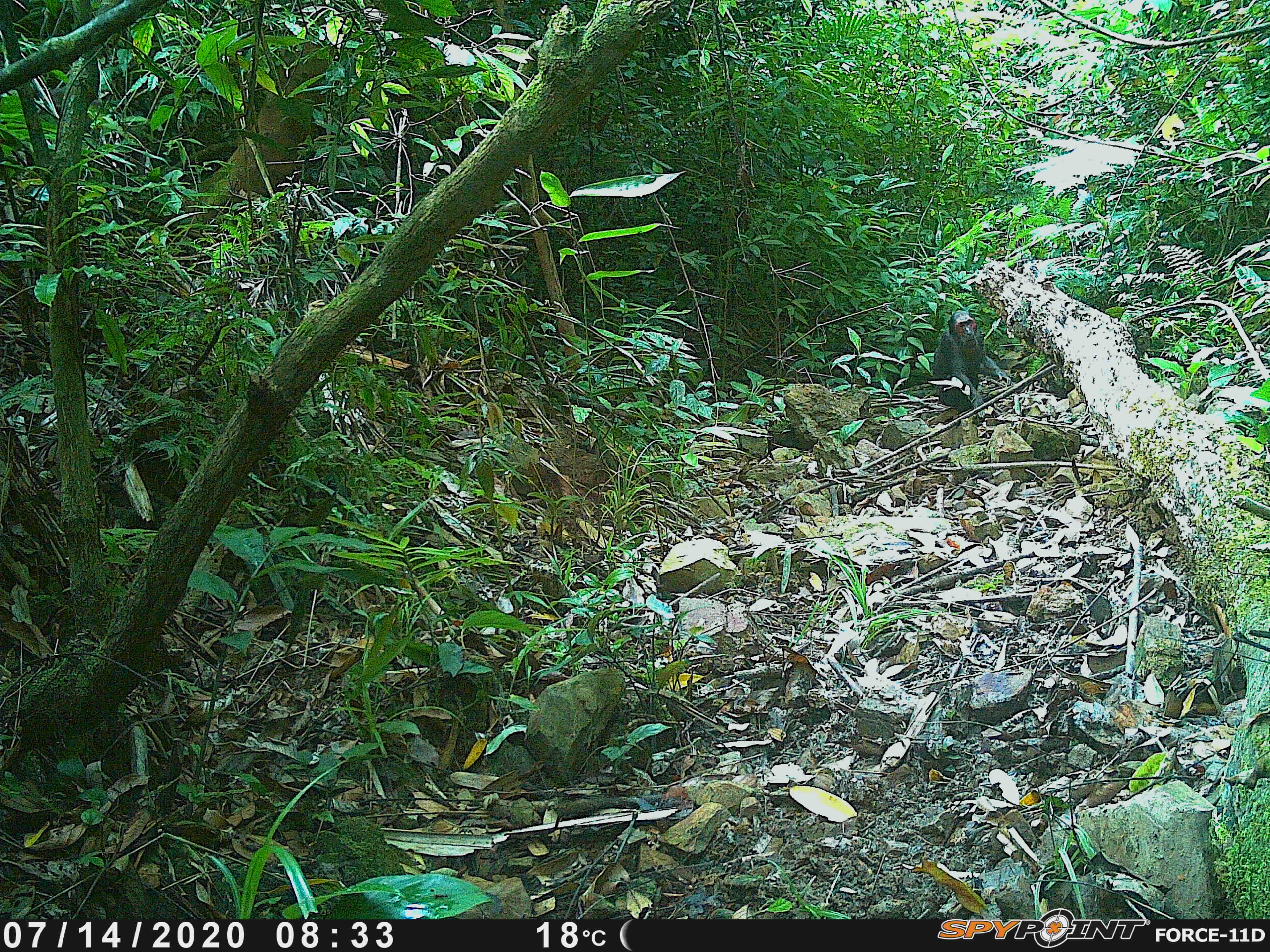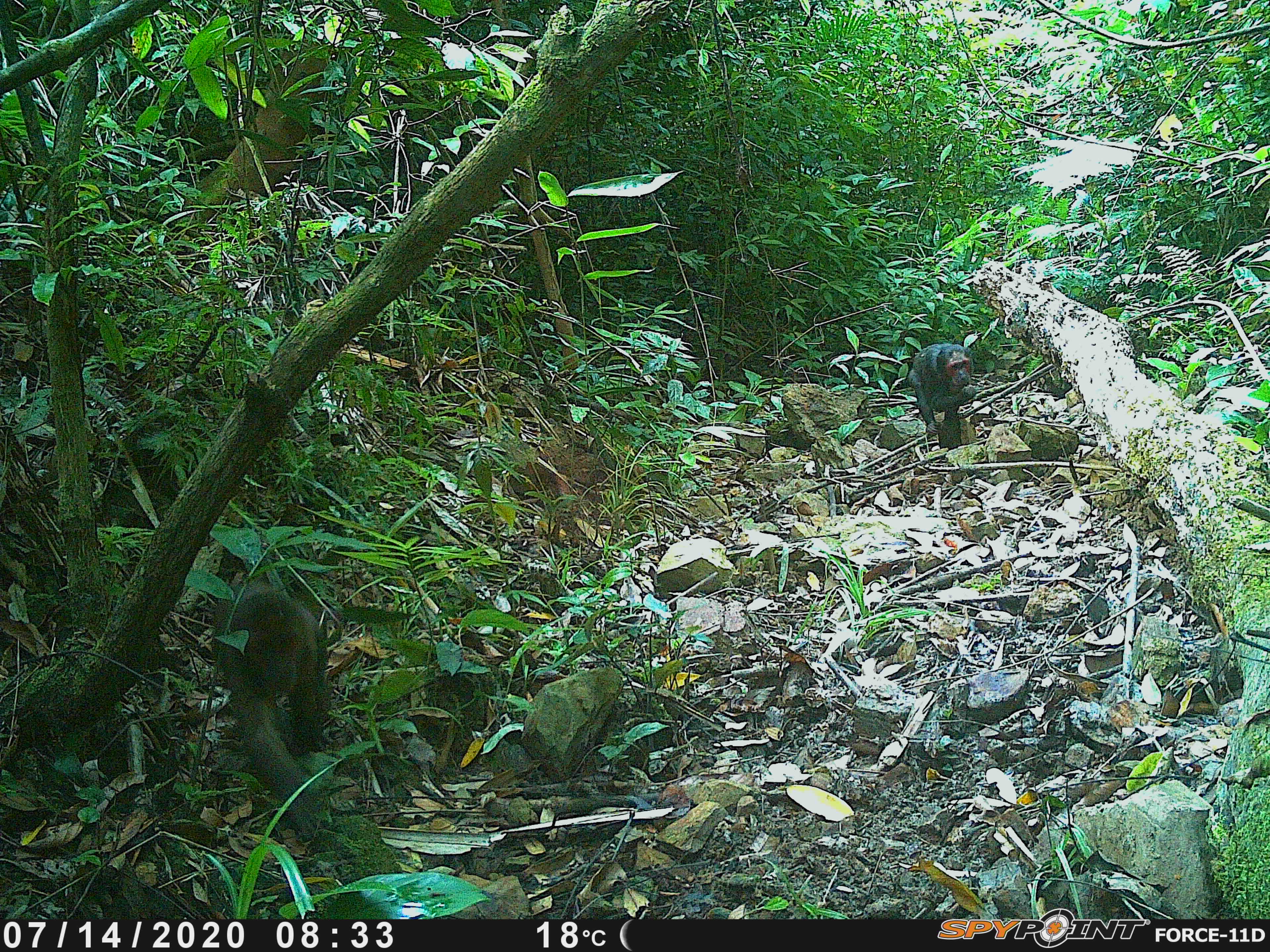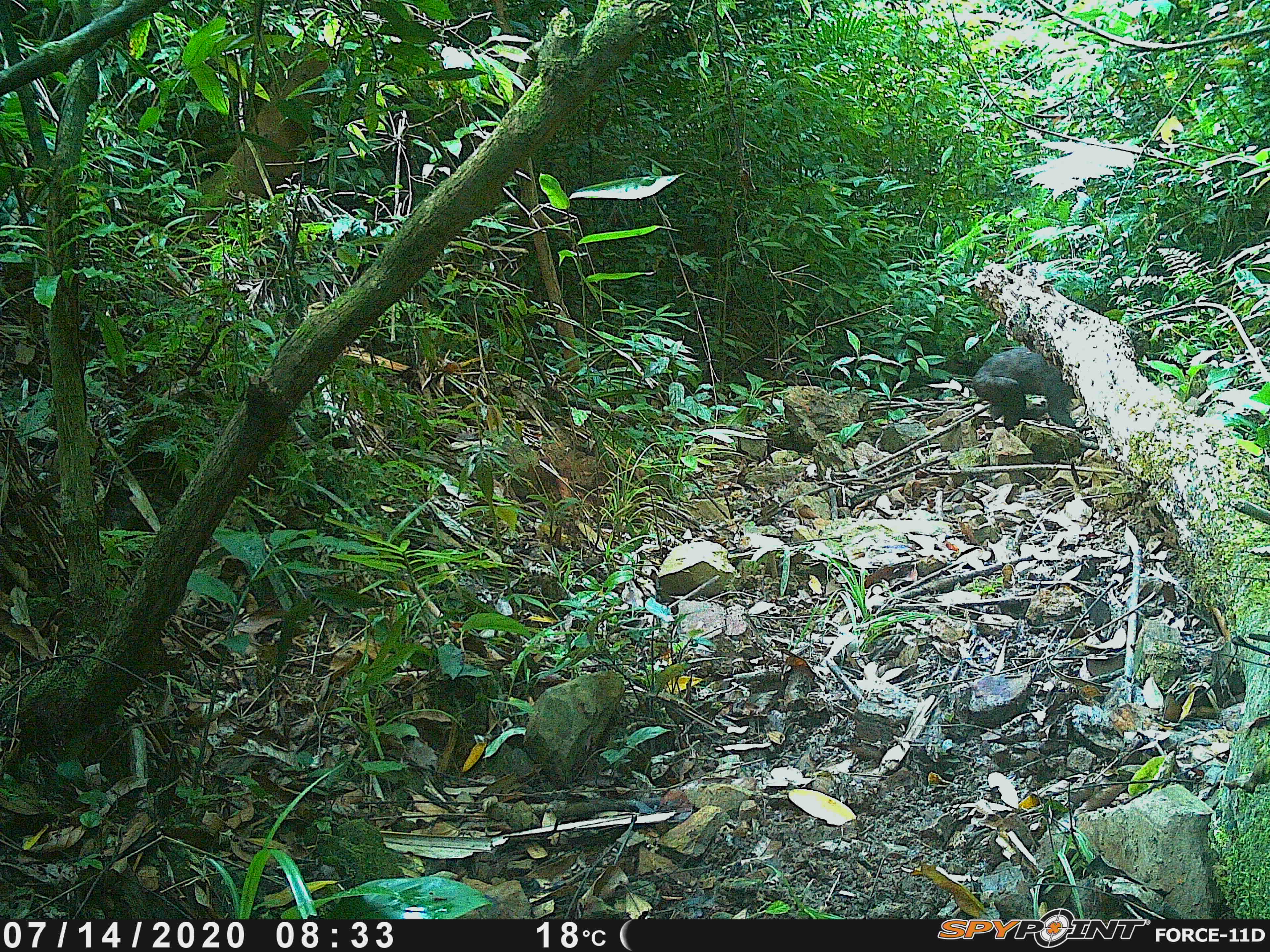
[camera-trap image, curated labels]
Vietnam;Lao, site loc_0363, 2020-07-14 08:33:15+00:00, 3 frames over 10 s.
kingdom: Animalia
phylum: Chordata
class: Mammalia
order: Primates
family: Cercopithecidae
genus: Macaca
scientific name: Macaca arctoides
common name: stump-tailed macaque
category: stump tailed macaque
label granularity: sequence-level